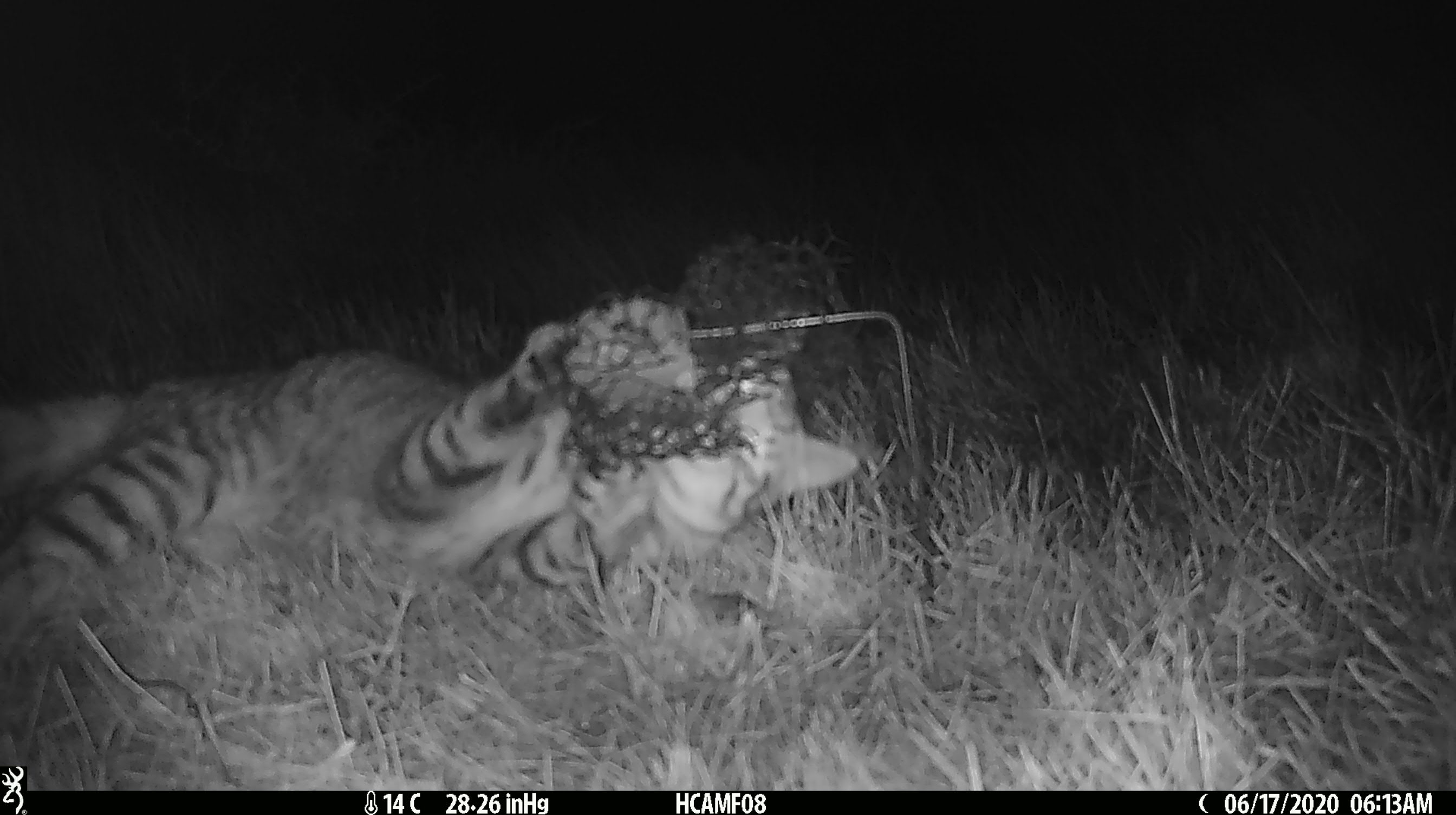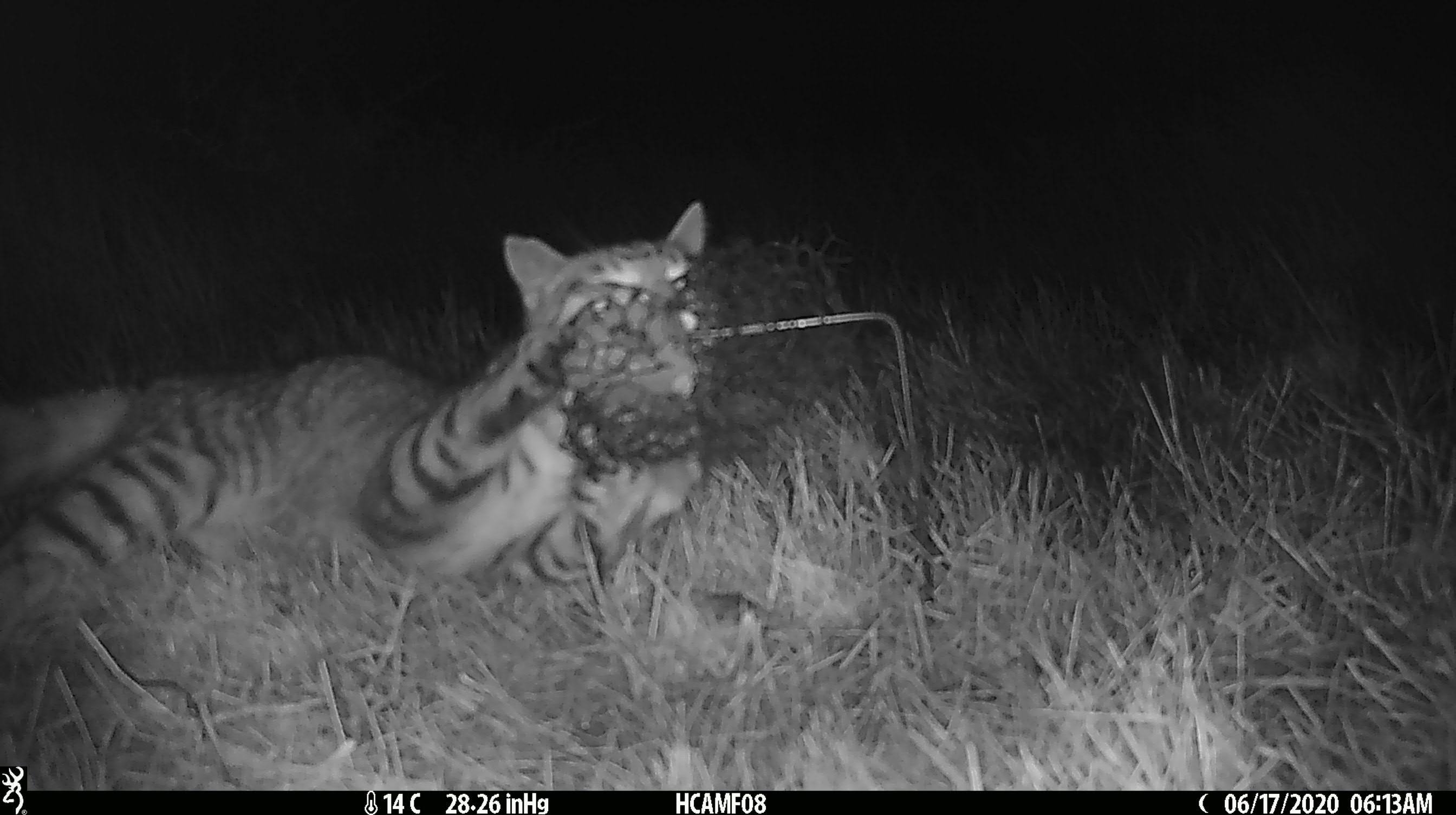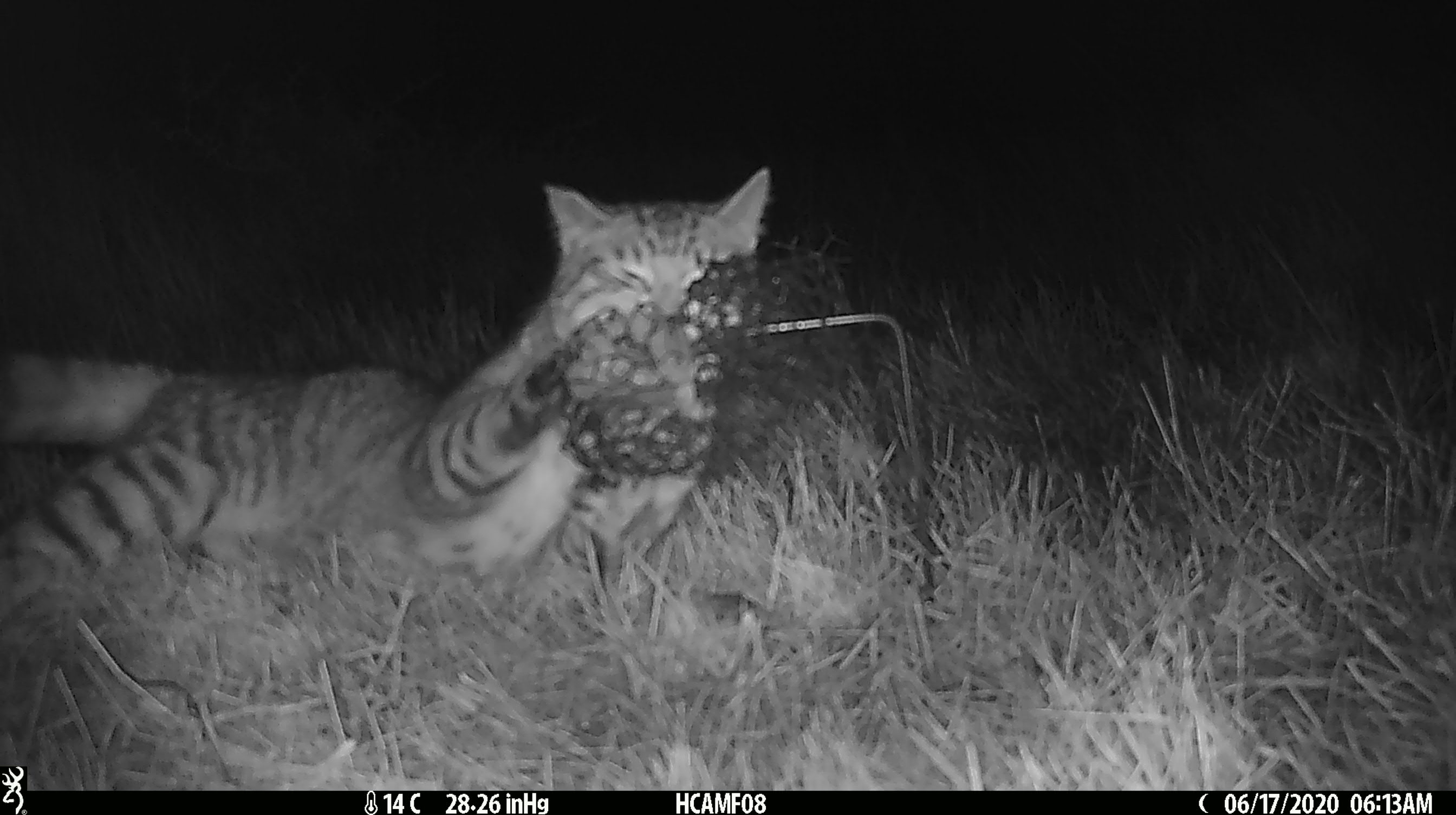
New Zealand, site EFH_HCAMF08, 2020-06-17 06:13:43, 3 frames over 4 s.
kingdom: Animalia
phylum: Chordata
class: Mammalia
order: Carnivora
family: Felidae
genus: Felis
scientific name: Felis catus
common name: domestic cat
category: cat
Cat (domestic cat) (Felis catus).